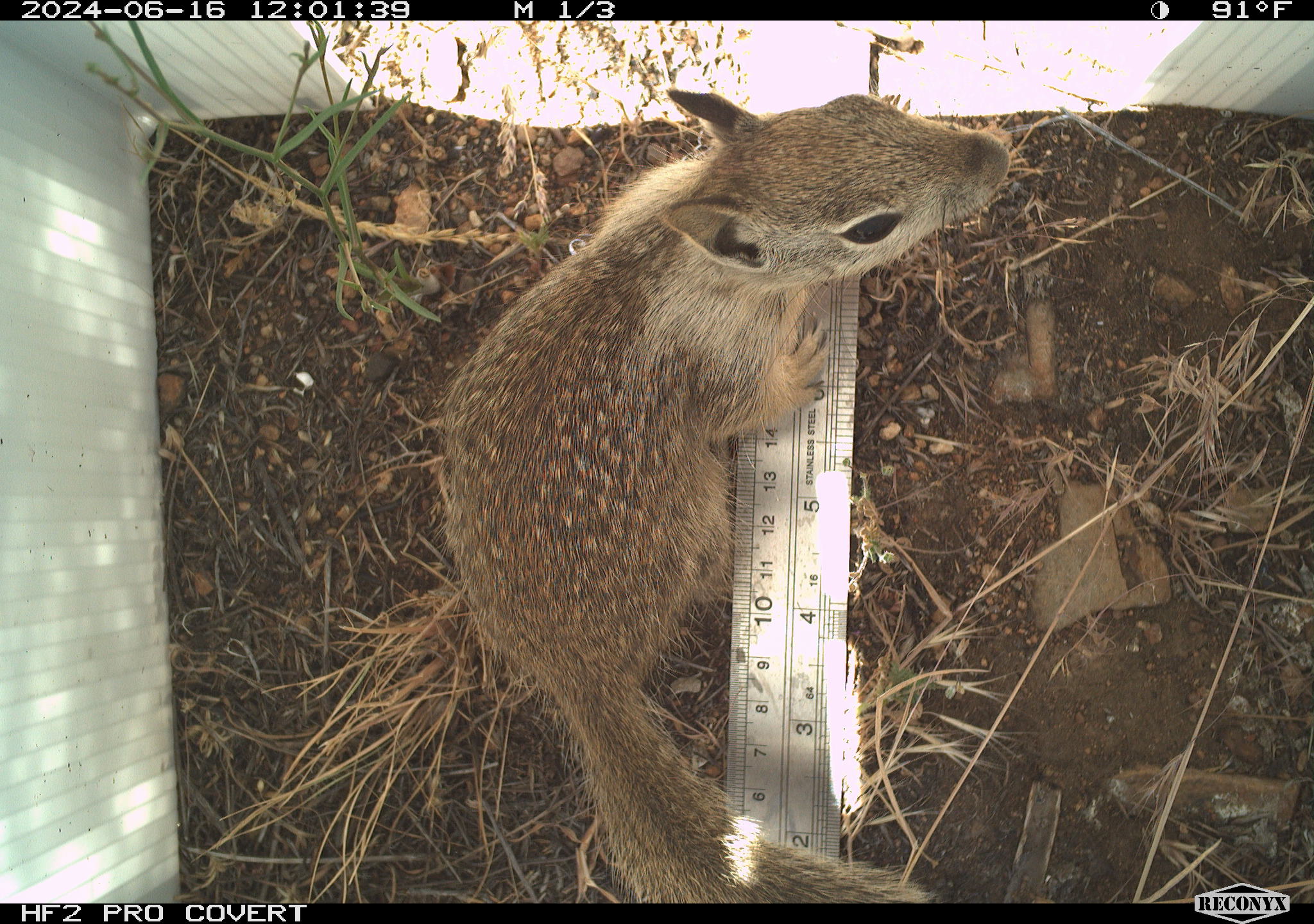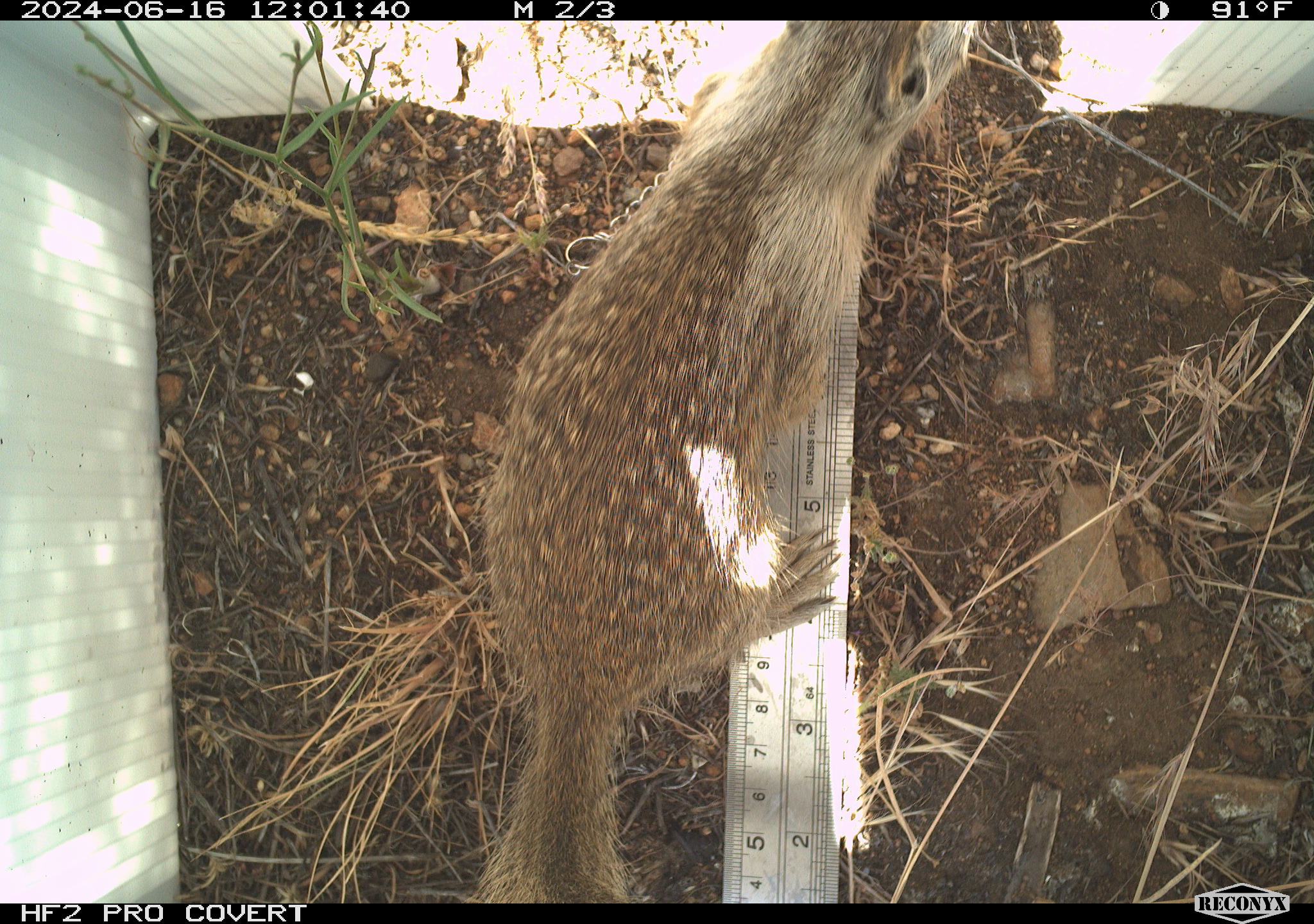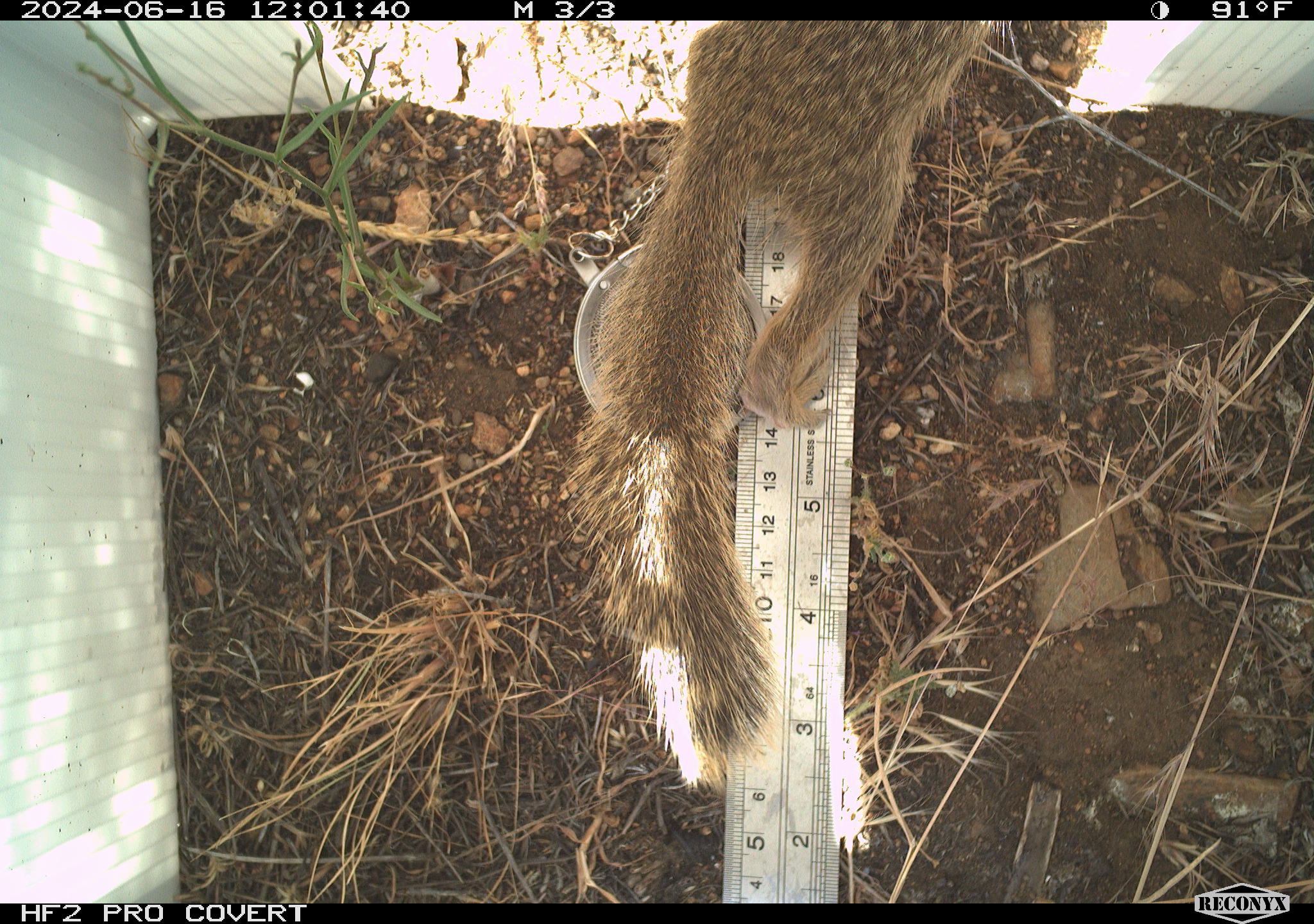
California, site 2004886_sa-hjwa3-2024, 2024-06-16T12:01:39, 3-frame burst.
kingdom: Animalia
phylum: Chordata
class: Mammalia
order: Rodentia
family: Sciuridae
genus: Otospermophilus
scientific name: Otospermophilus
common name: north american rock squirrels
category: otospermophilus species